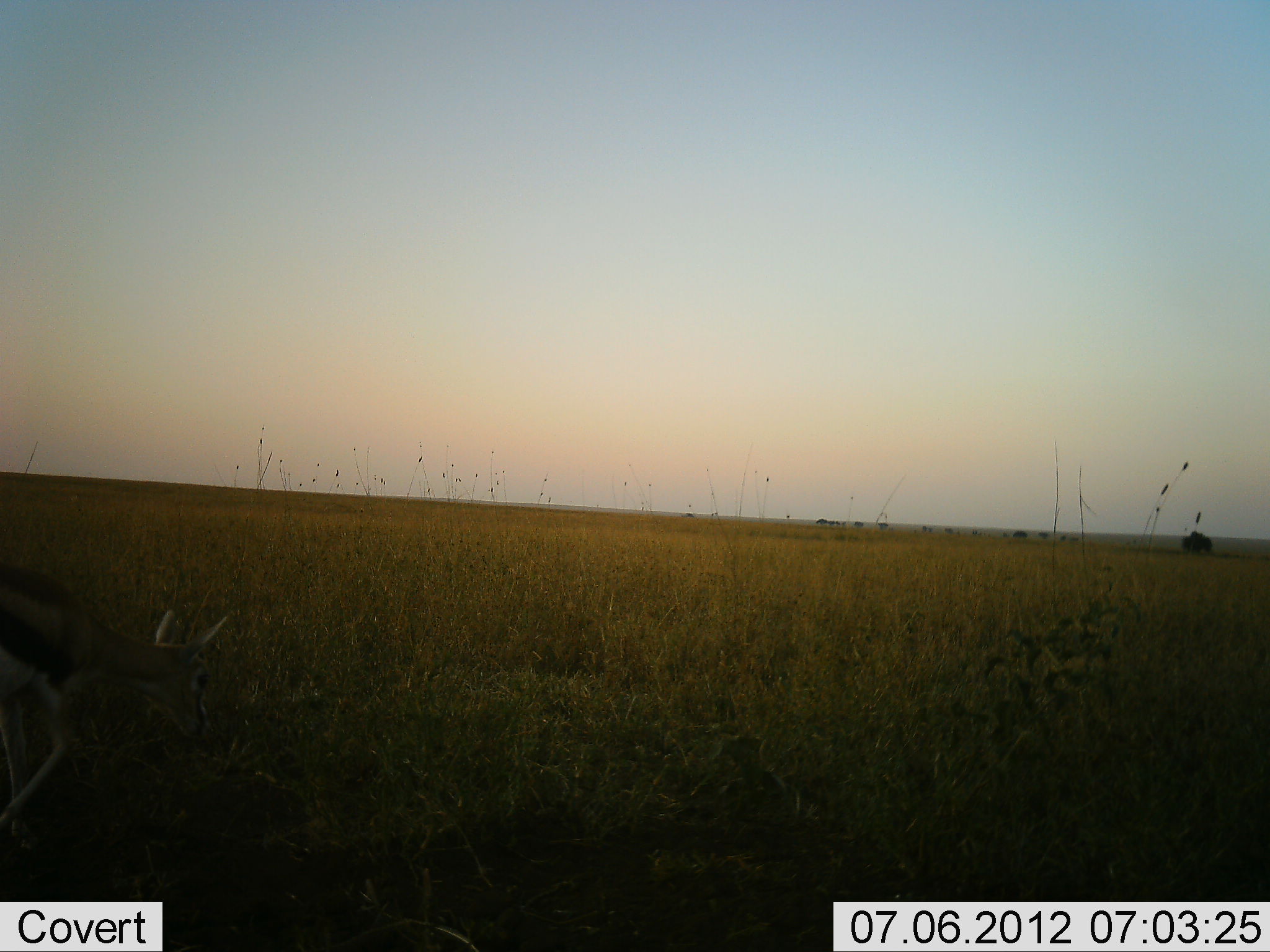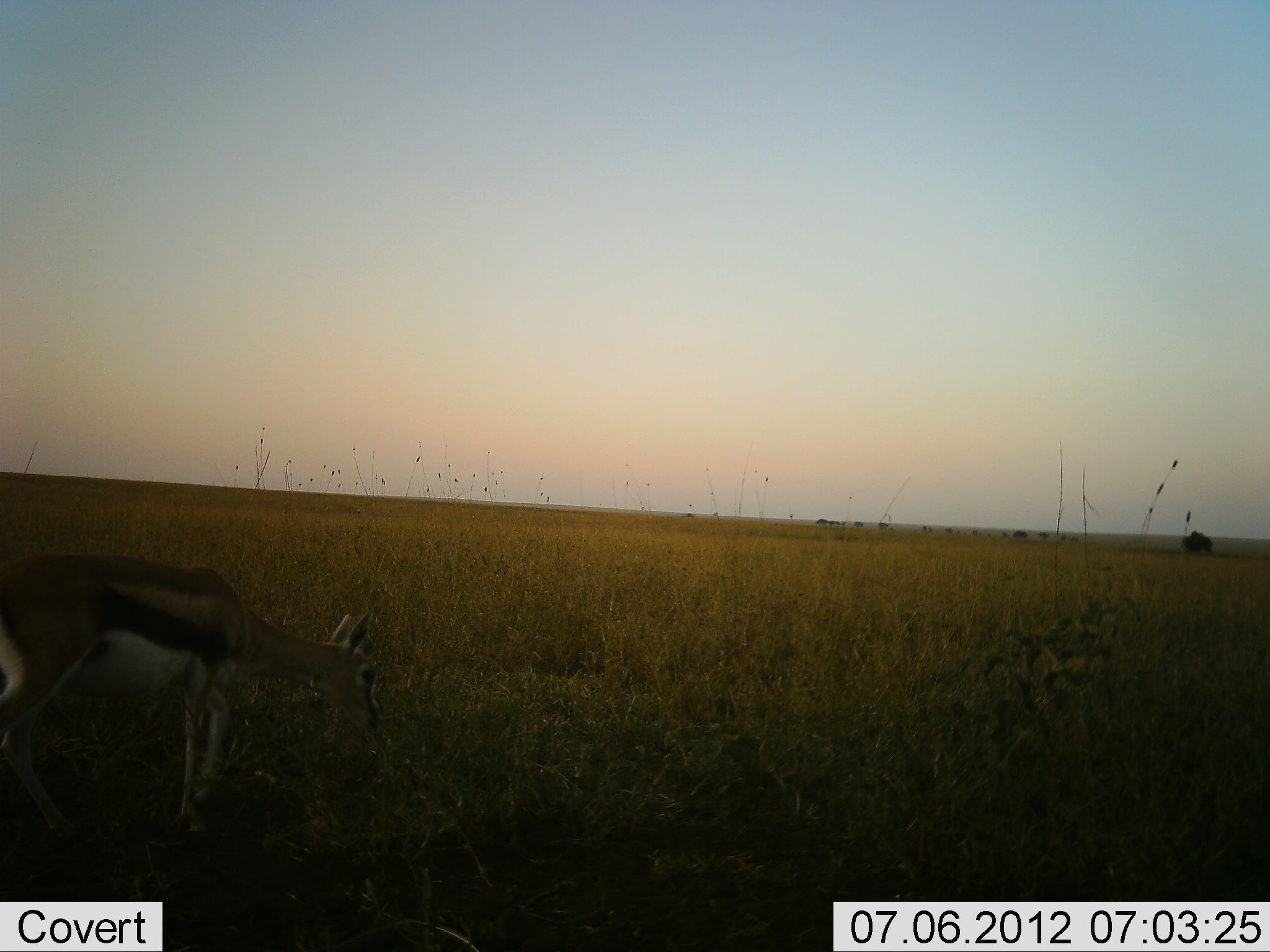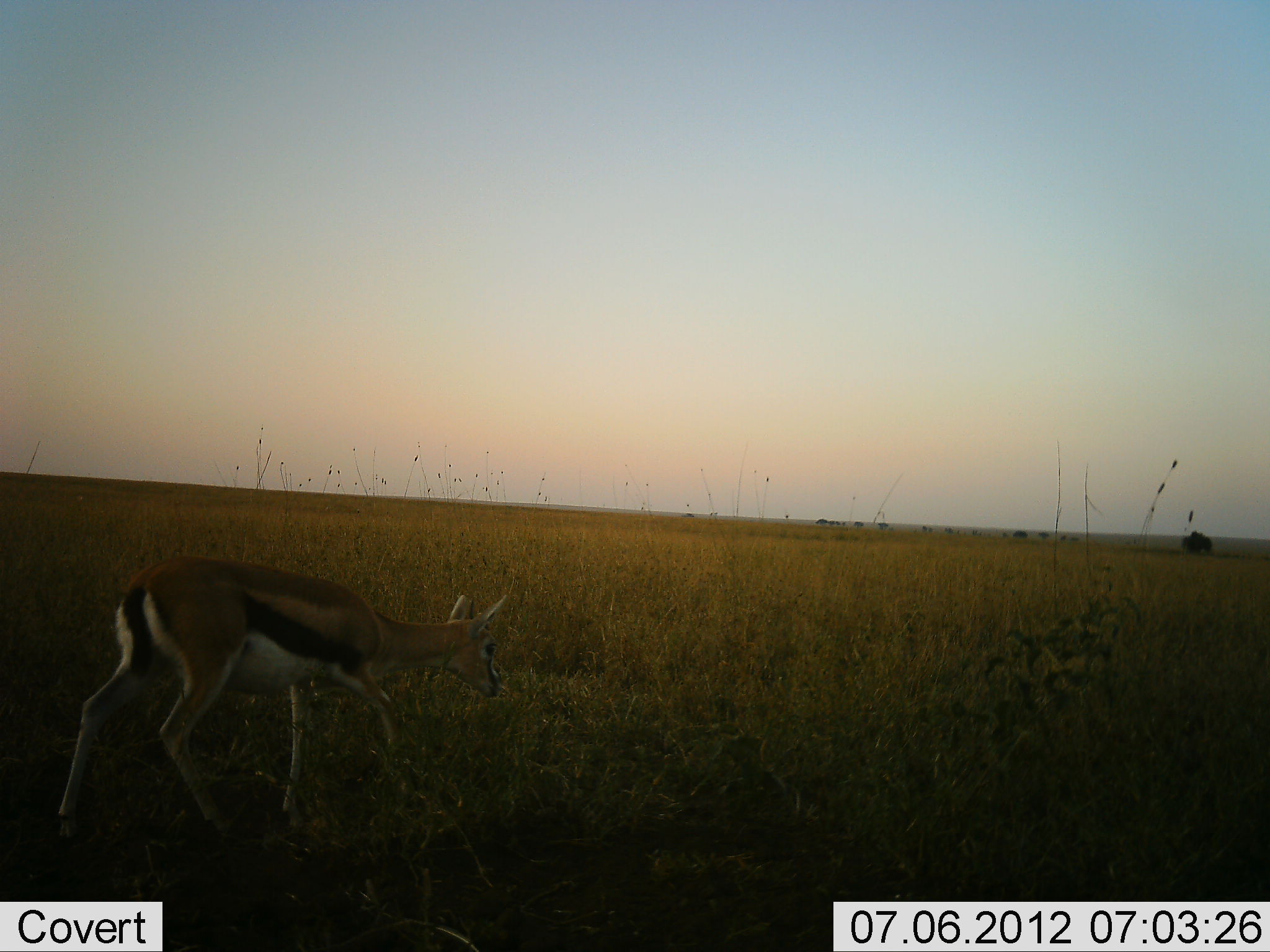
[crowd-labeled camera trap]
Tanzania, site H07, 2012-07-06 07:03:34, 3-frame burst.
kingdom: Animalia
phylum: Chordata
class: Mammalia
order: Artiodactyla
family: Bovidae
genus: Eudorcas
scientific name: Eudorcas thomsonii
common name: thomson's gazelle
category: gazellethomsons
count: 1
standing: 10%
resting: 0%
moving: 90%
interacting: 0%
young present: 0%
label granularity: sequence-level